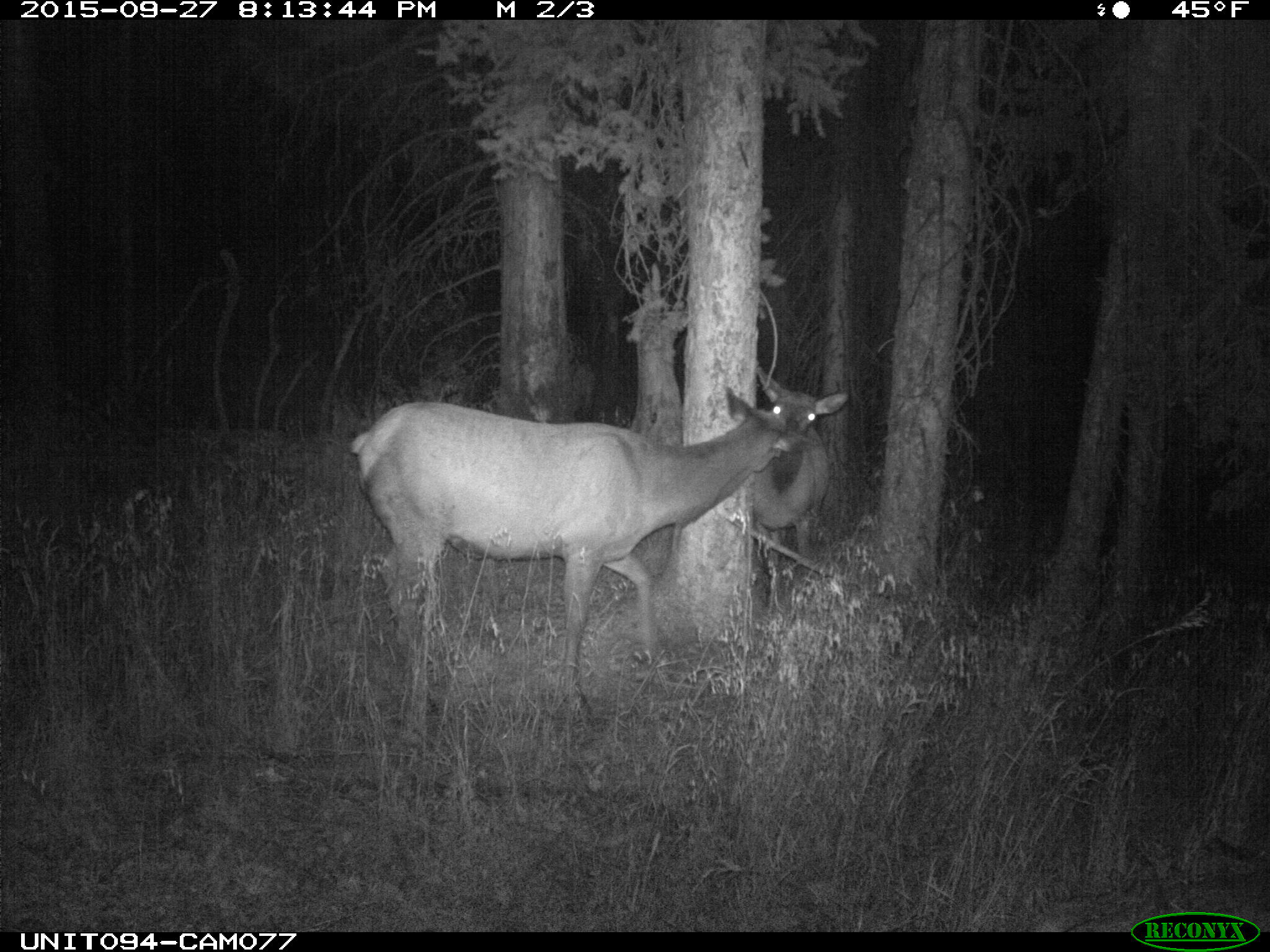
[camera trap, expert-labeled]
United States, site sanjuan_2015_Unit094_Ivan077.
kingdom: Animalia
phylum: Chordata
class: Mammalia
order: Artiodactyla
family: Cervidae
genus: Cervus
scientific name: Cervus elaphus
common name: red deer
Cervus elaphus (red deer).